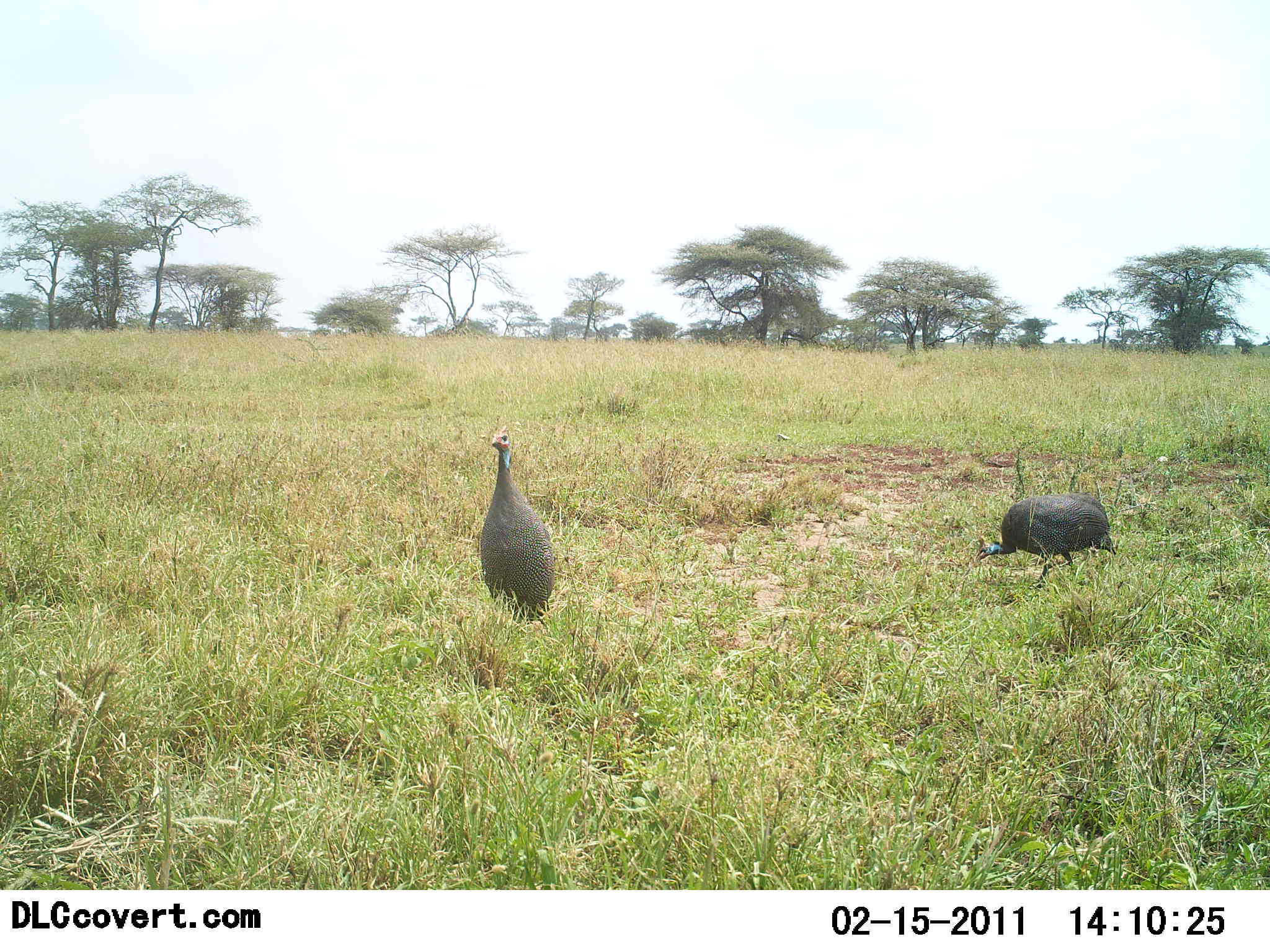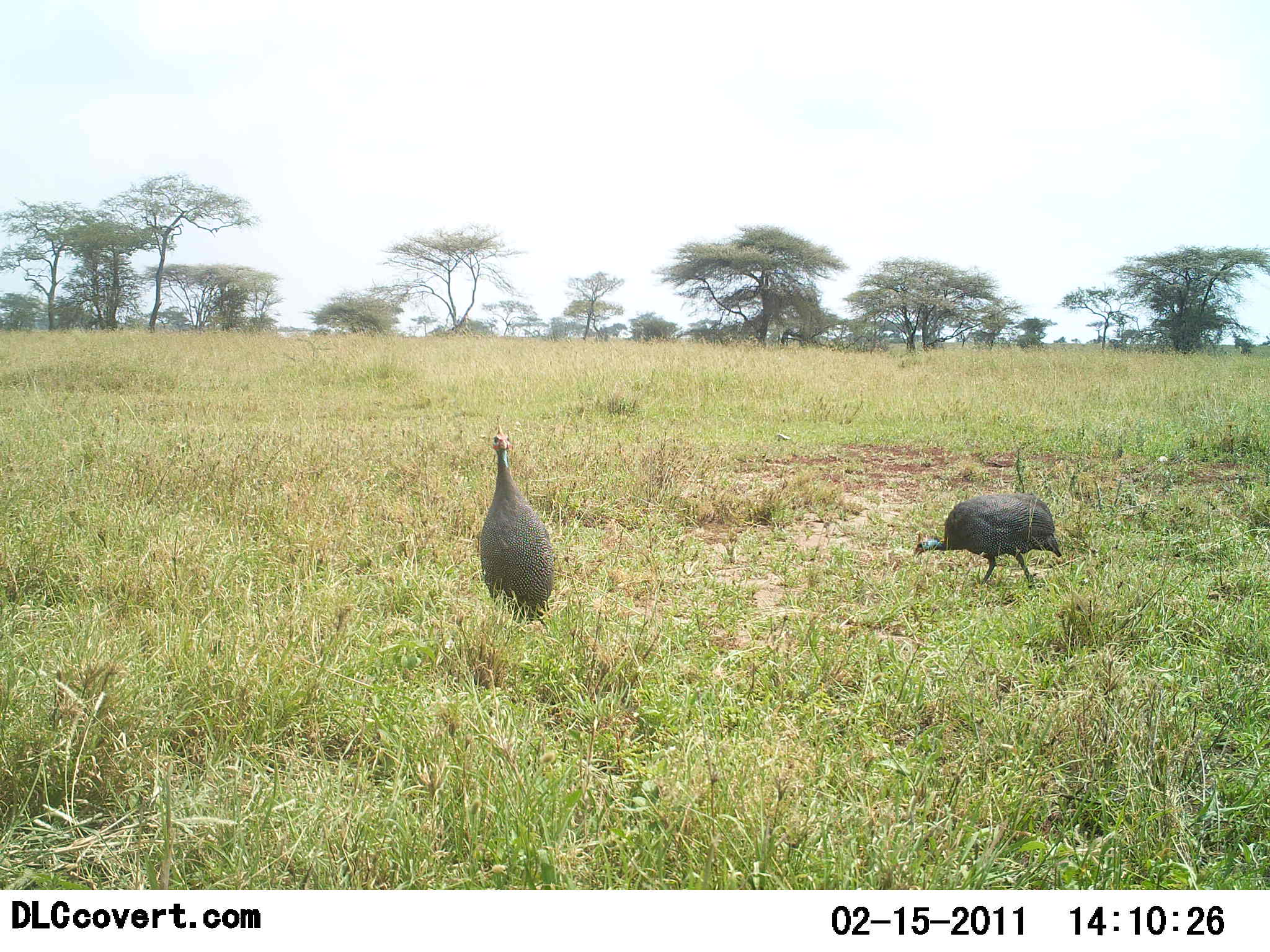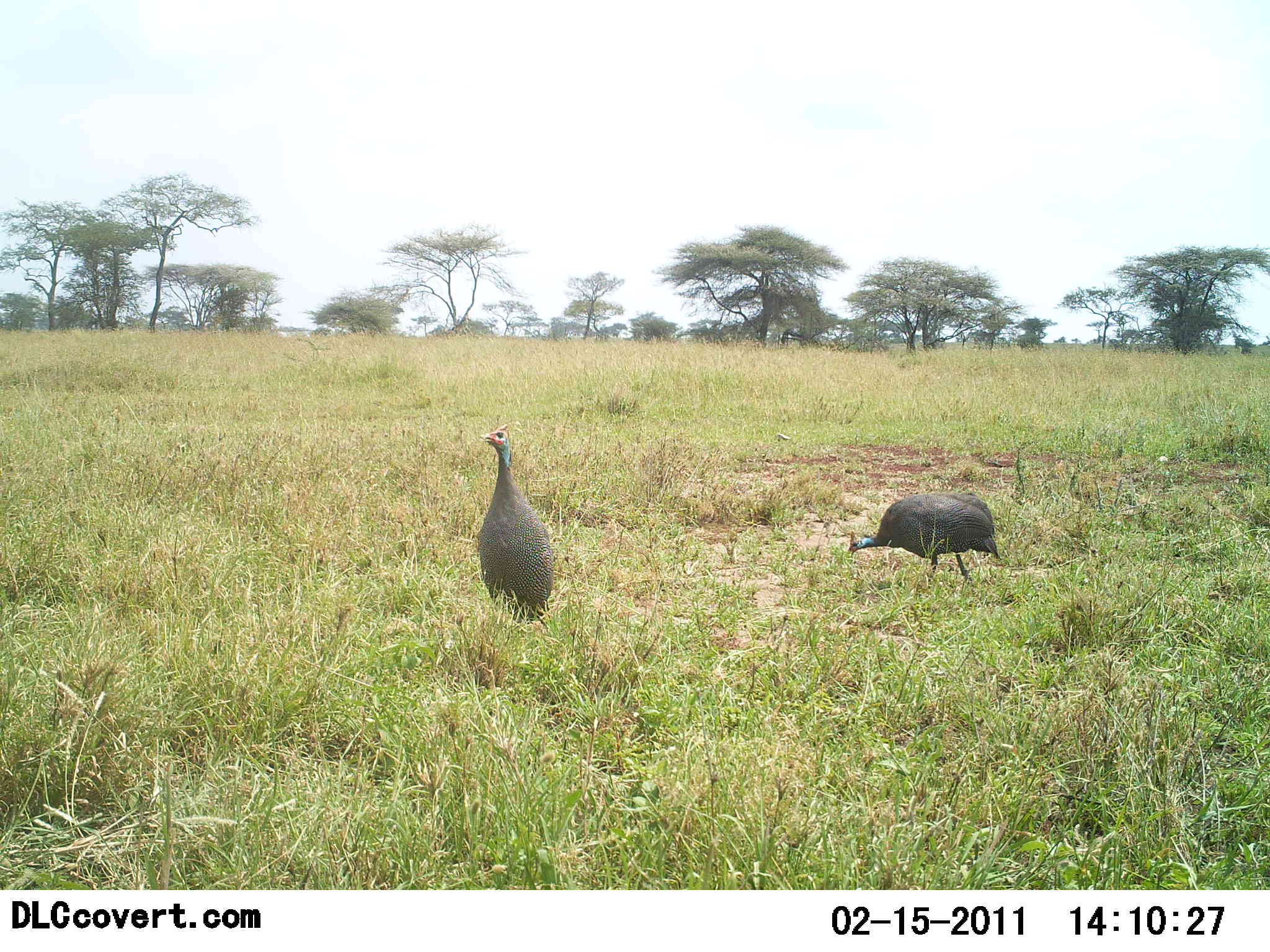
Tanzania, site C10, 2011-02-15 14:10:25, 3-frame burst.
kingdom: Animalia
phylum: Chordata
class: Aves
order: Galliformes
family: Numididae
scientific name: Numididae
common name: guinea fowl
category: guineafowl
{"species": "guineafowl (guinea fowl) (Numididae)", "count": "2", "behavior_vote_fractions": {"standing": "82%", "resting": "0%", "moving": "64%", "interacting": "0%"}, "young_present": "0%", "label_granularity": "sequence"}